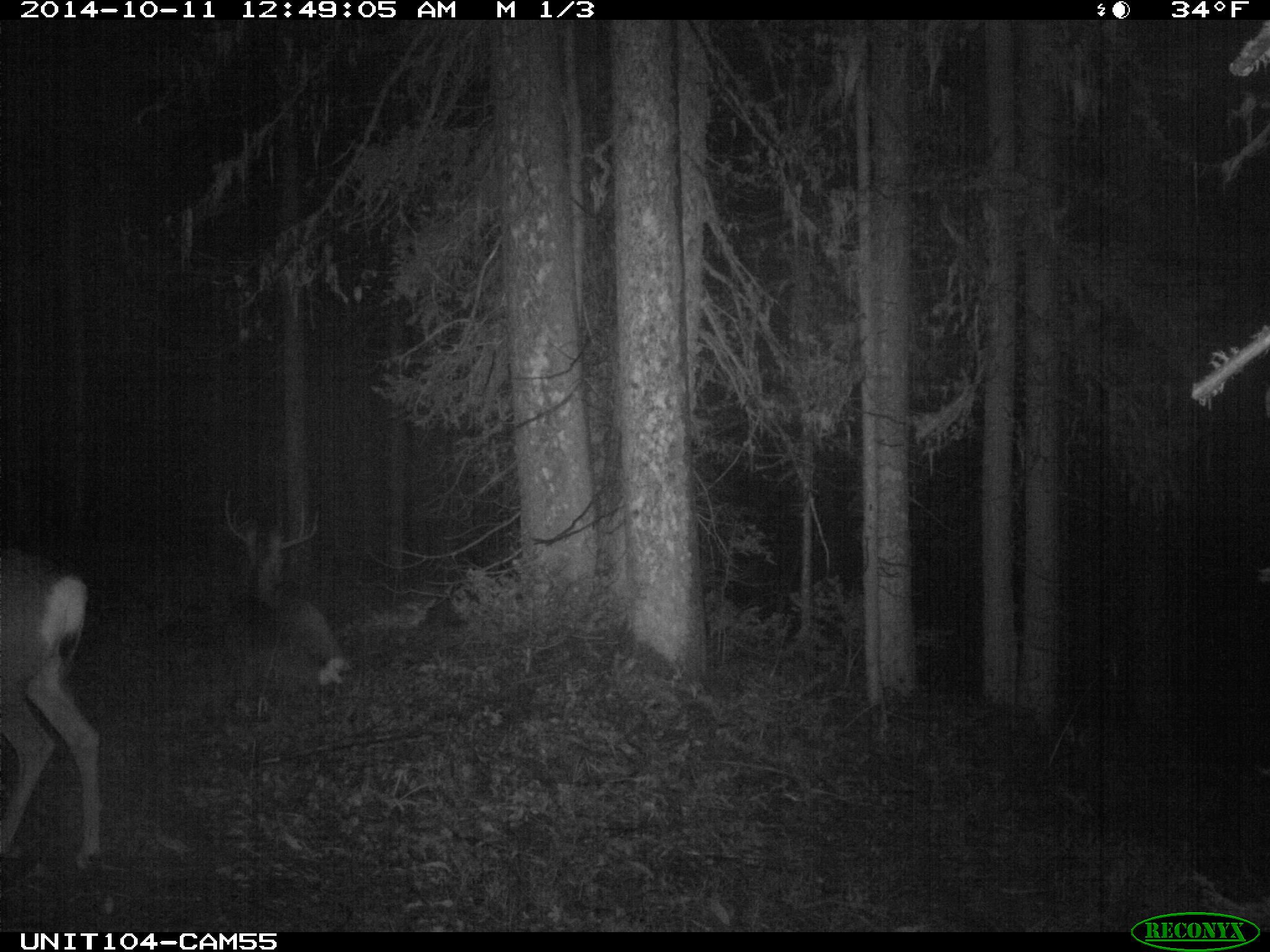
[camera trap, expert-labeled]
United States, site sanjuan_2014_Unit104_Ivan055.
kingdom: Animalia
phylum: Chordata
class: Mammalia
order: Artiodactyla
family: Cervidae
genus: Odocoileus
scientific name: Odocoileus hemionus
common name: mule deer